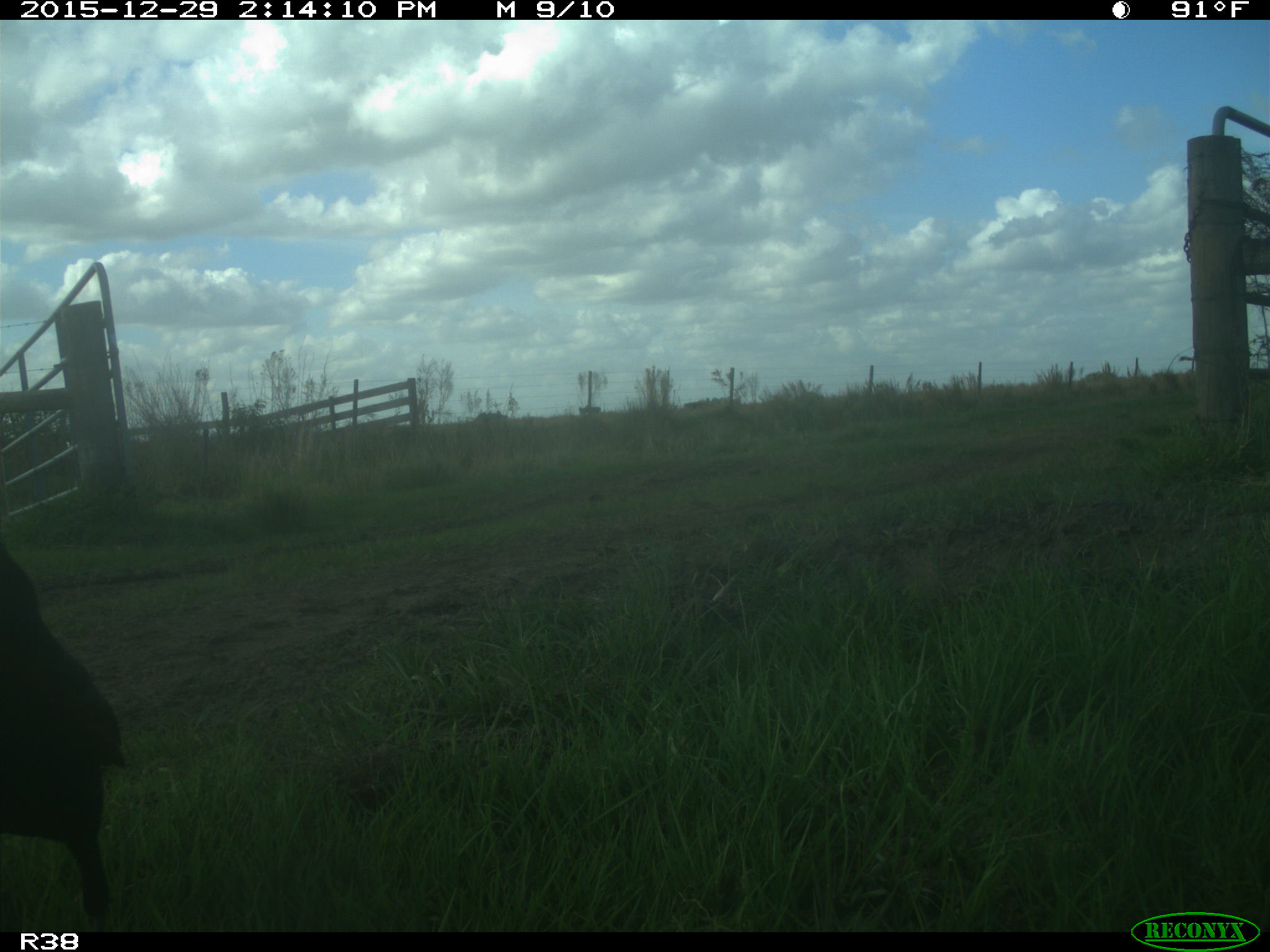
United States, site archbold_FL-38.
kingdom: Animalia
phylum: Chordata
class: Aves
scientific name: Aves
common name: birds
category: unidentified bird